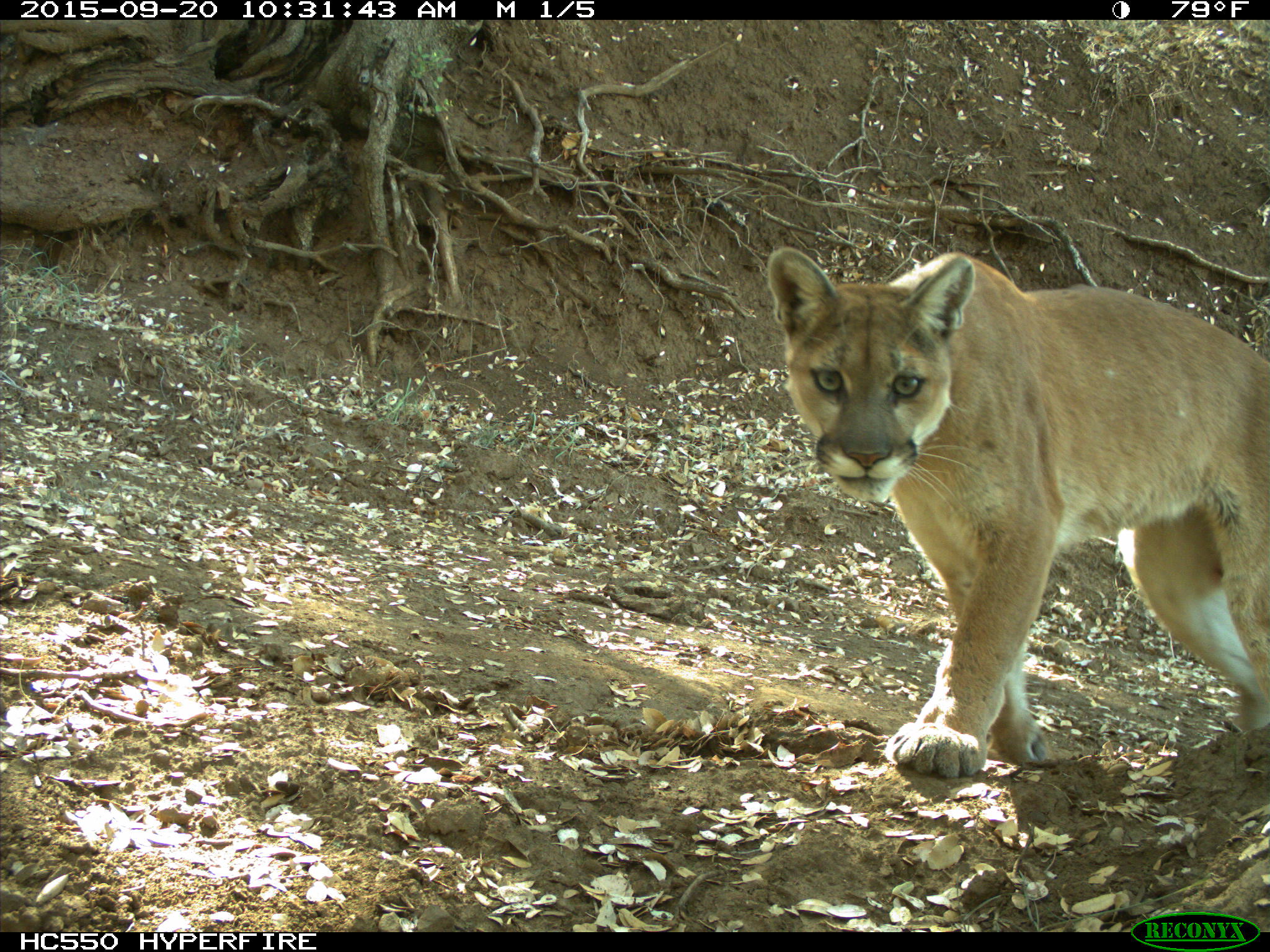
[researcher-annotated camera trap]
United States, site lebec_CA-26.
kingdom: Animalia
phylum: Chordata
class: Mammalia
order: Carnivora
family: Felidae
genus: Puma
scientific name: Puma concolor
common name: mountain lion